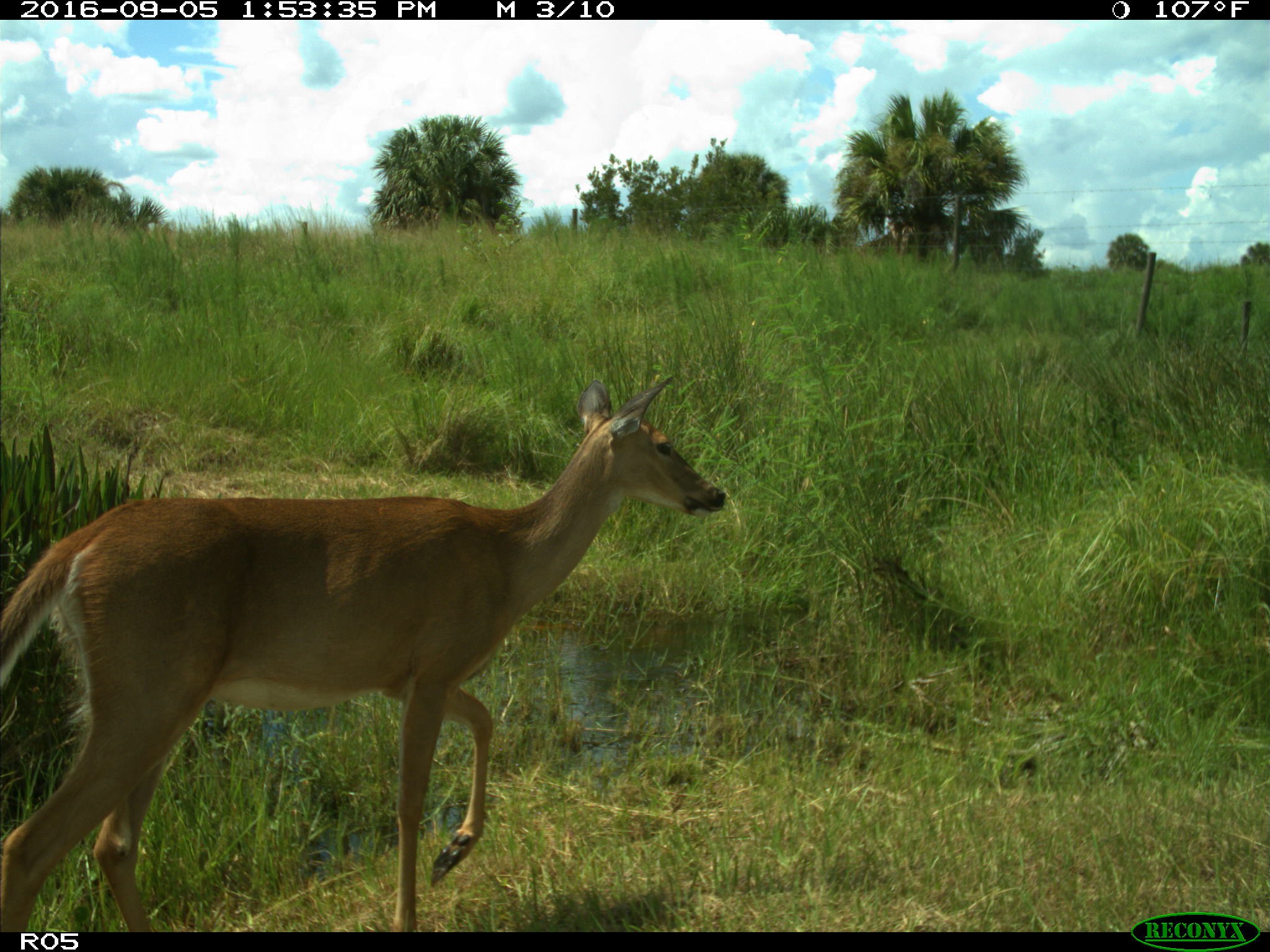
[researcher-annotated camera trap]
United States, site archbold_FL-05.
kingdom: Animalia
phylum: Chordata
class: Mammalia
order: Artiodactyla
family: Cervidae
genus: Odocoileus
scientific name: Odocoileus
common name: deer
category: unidentified deer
Unidentified deer (deer) (Odocoileus).